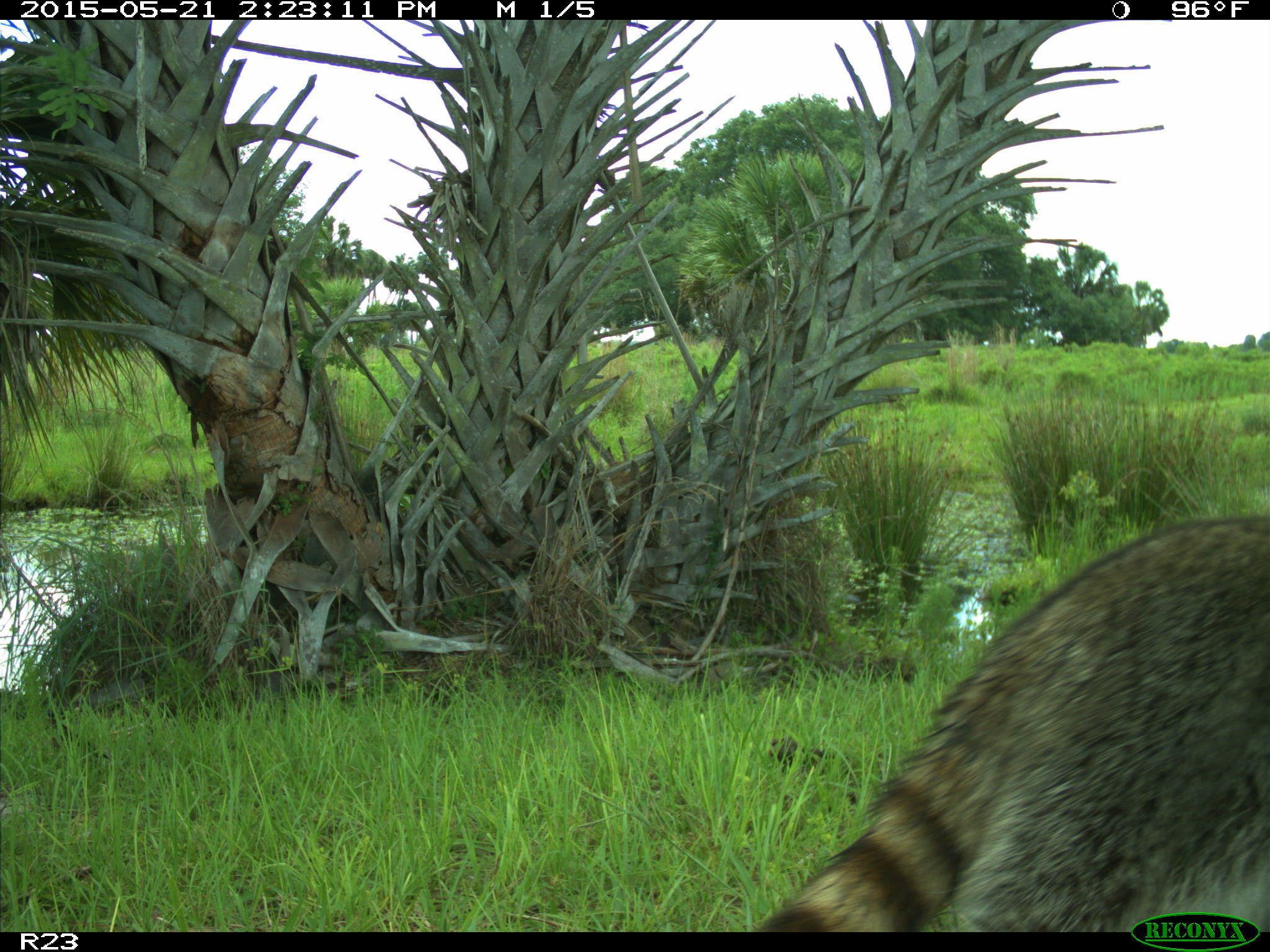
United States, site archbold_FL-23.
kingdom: Animalia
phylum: Chordata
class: Mammalia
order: Artiodactyla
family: Bovidae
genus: Bos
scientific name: Bos taurus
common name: domestic cow